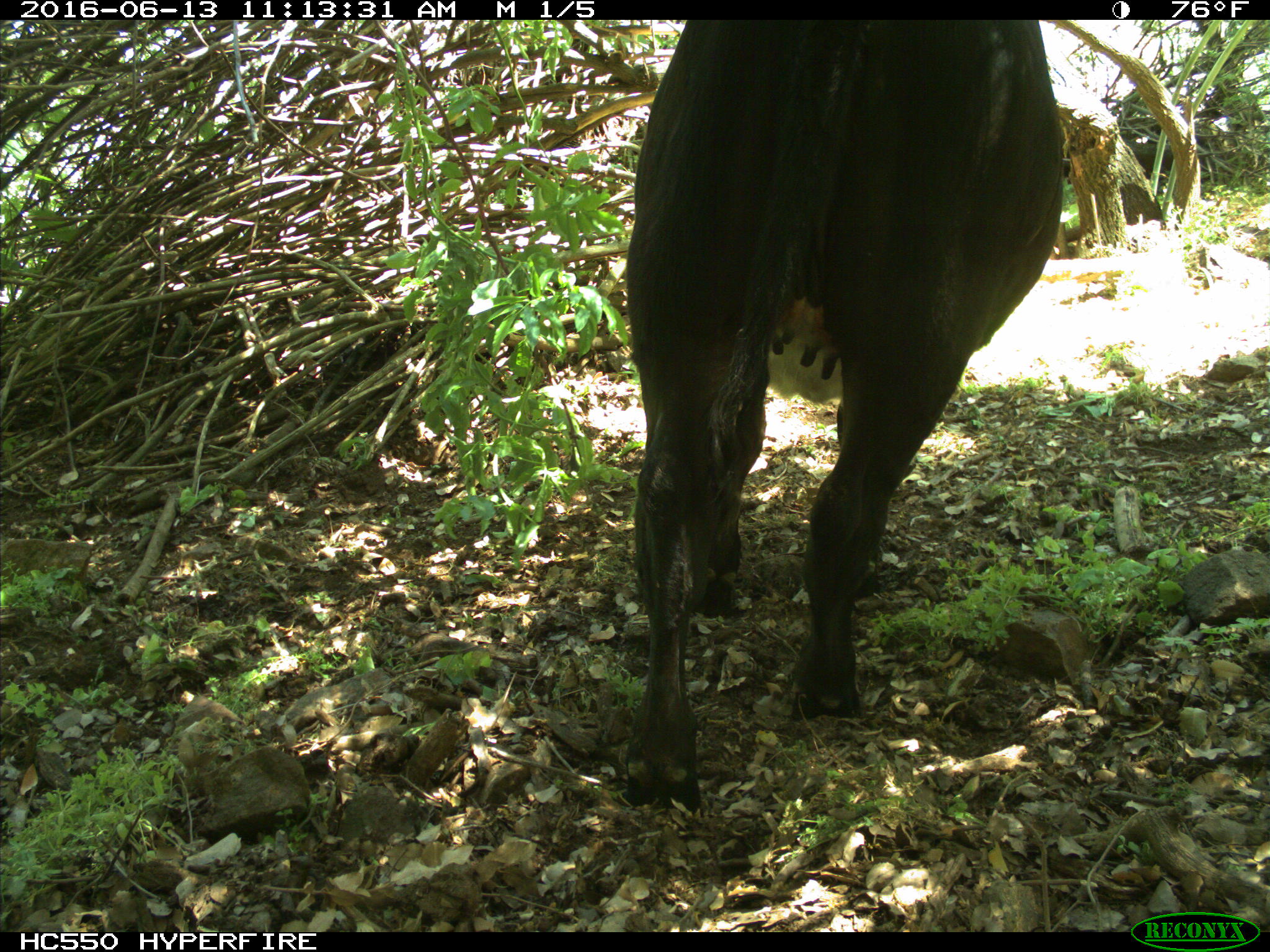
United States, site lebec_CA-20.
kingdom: Animalia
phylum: Chordata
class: Mammalia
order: Artiodactyla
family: Bovidae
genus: Bos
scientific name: Bos taurus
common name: domestic cow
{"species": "Bos taurus (domestic cow)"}